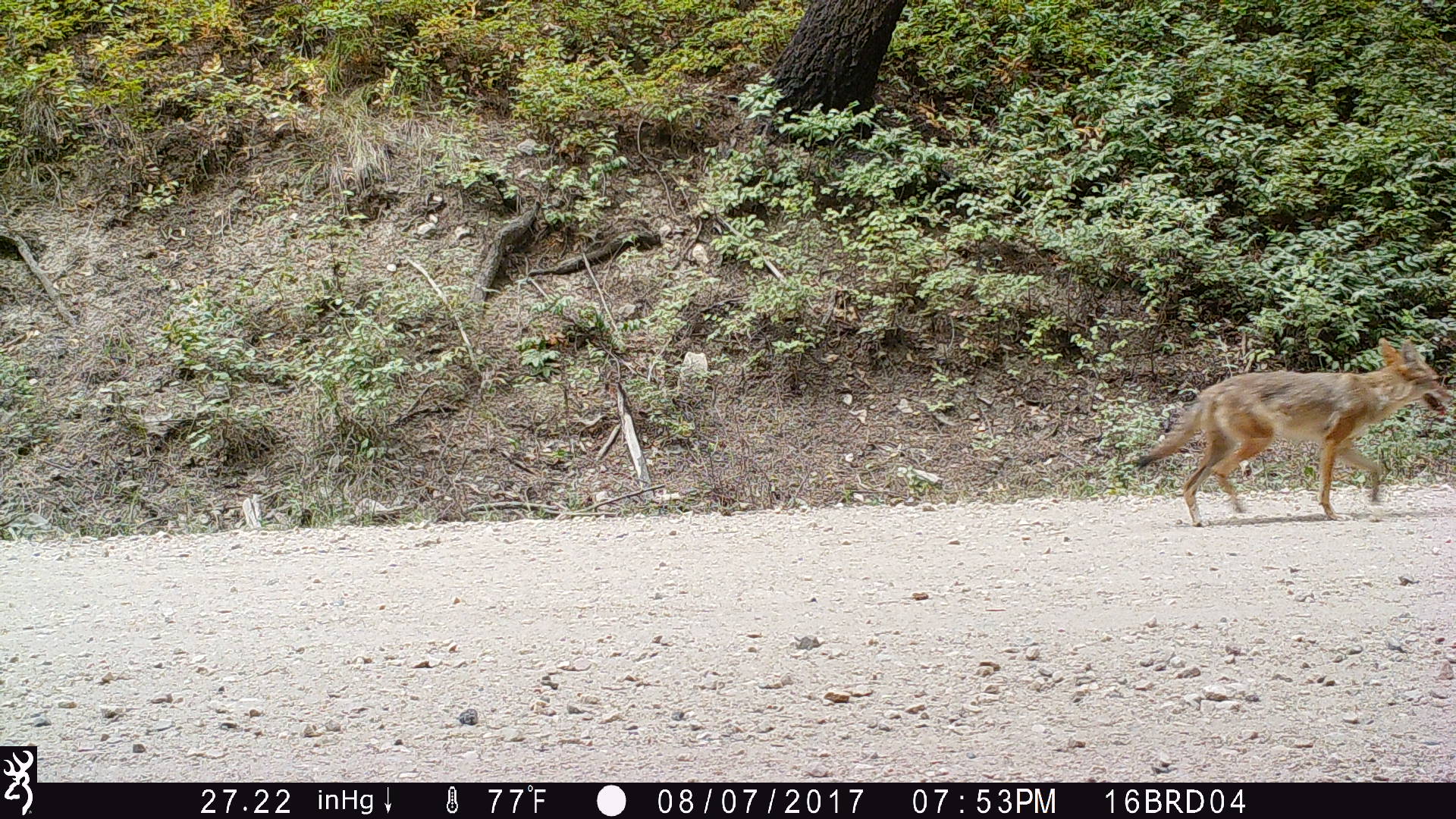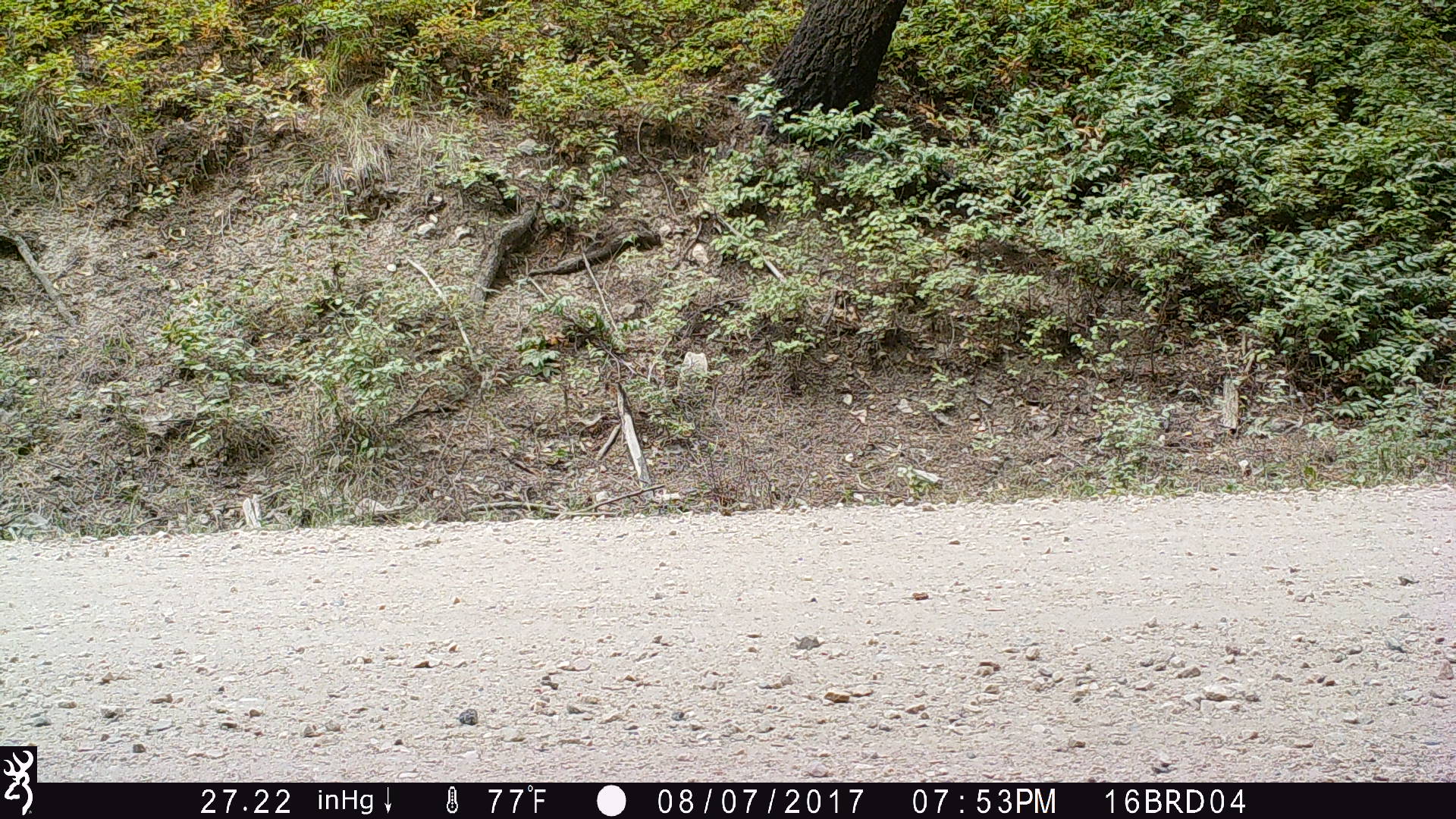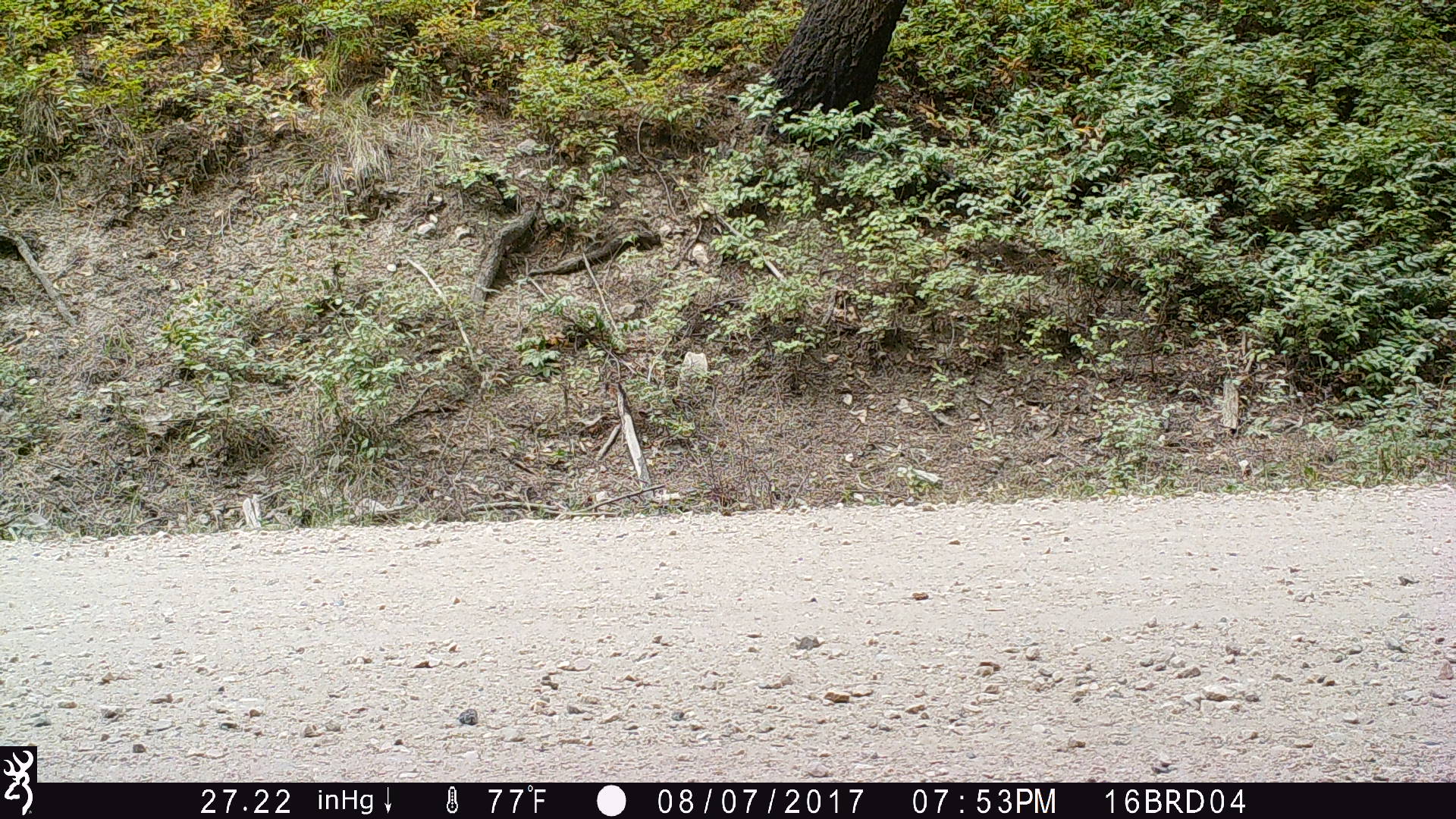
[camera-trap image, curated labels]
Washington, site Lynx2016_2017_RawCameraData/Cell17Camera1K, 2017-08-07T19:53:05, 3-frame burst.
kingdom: Animalia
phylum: Chordata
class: Mammalia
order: Carnivora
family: Canidae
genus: Canis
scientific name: Canis latrans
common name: coyote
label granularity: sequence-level